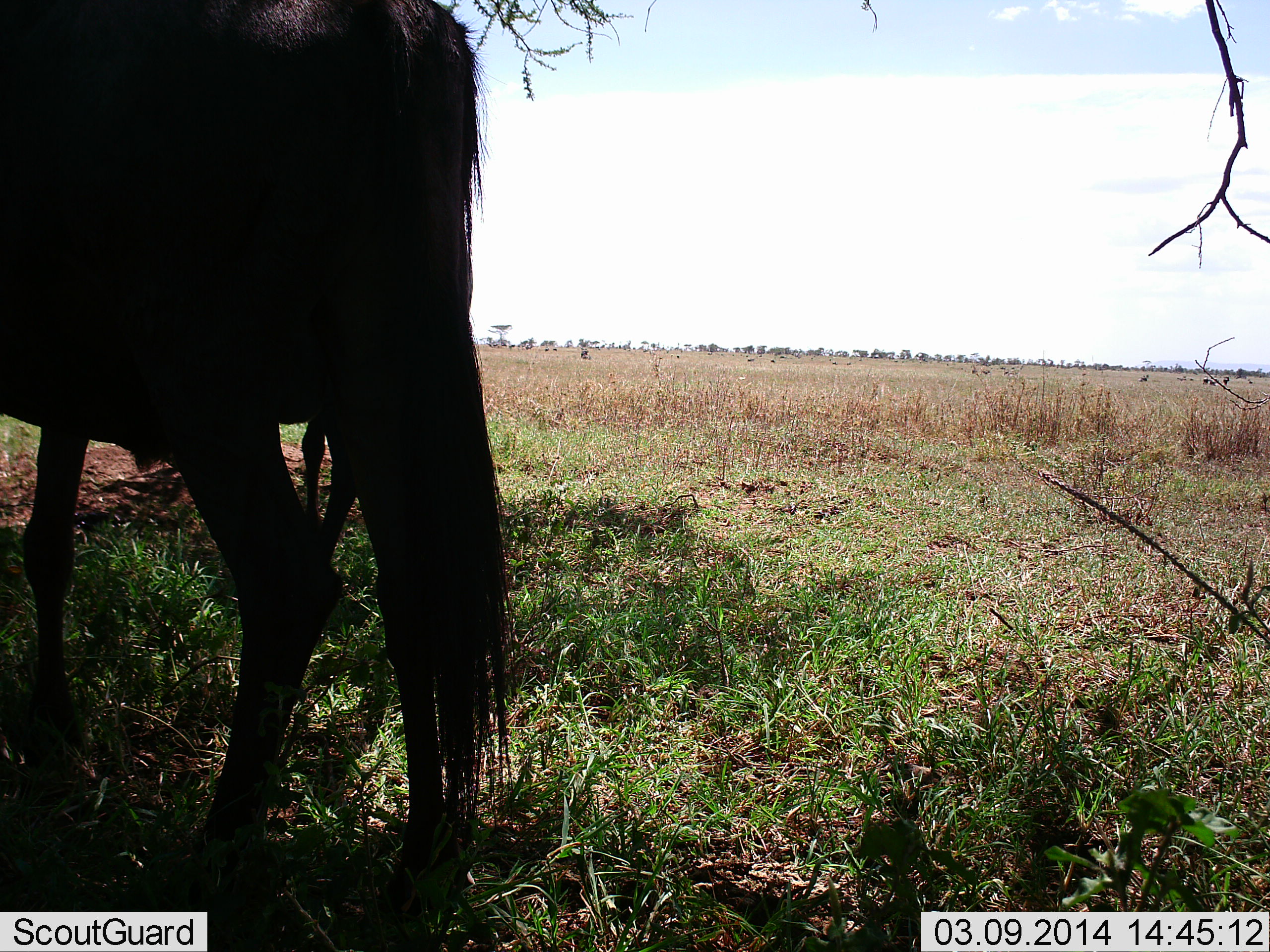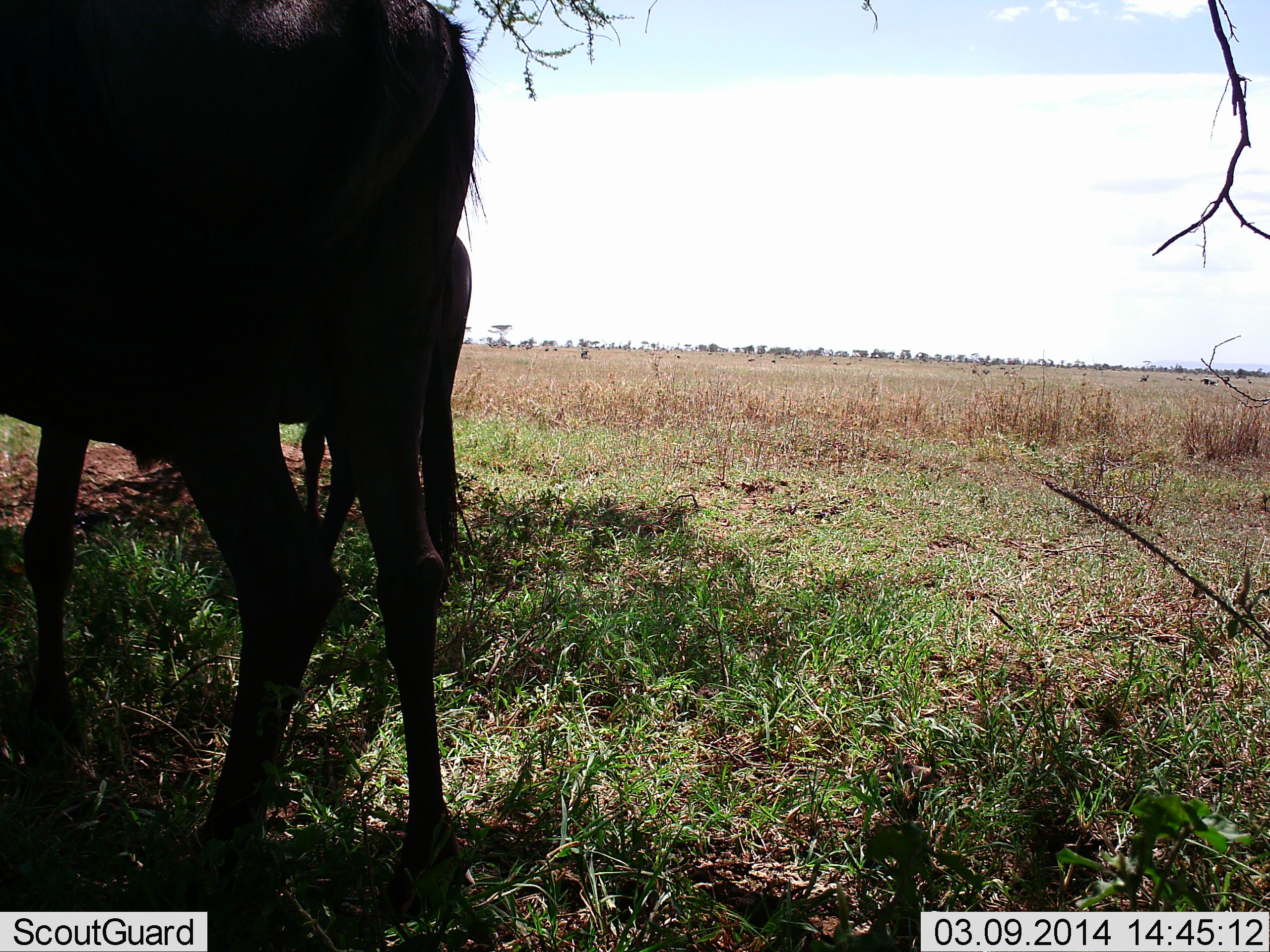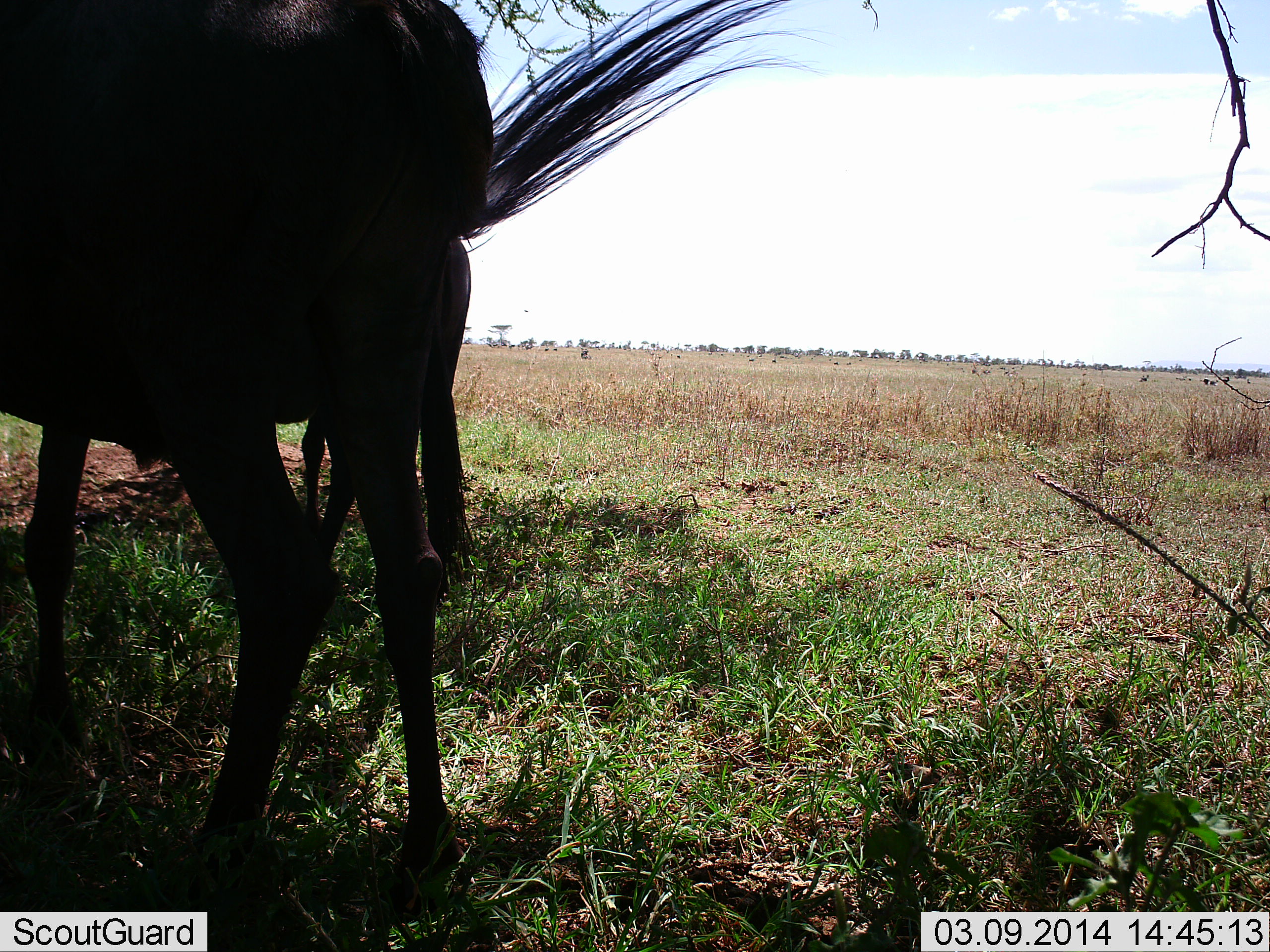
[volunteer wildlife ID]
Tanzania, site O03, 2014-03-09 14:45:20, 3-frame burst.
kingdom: Animalia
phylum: Chordata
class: Mammalia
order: Artiodactyla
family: Bovidae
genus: Connochaetes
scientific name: Connochaetes taurinus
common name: blue wildebeest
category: wildebeest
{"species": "wildebeest (blue wildebeest) (Connochaetes taurinus)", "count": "2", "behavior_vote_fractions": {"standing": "100%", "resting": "0%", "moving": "0%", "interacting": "0%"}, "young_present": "20%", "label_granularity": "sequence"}